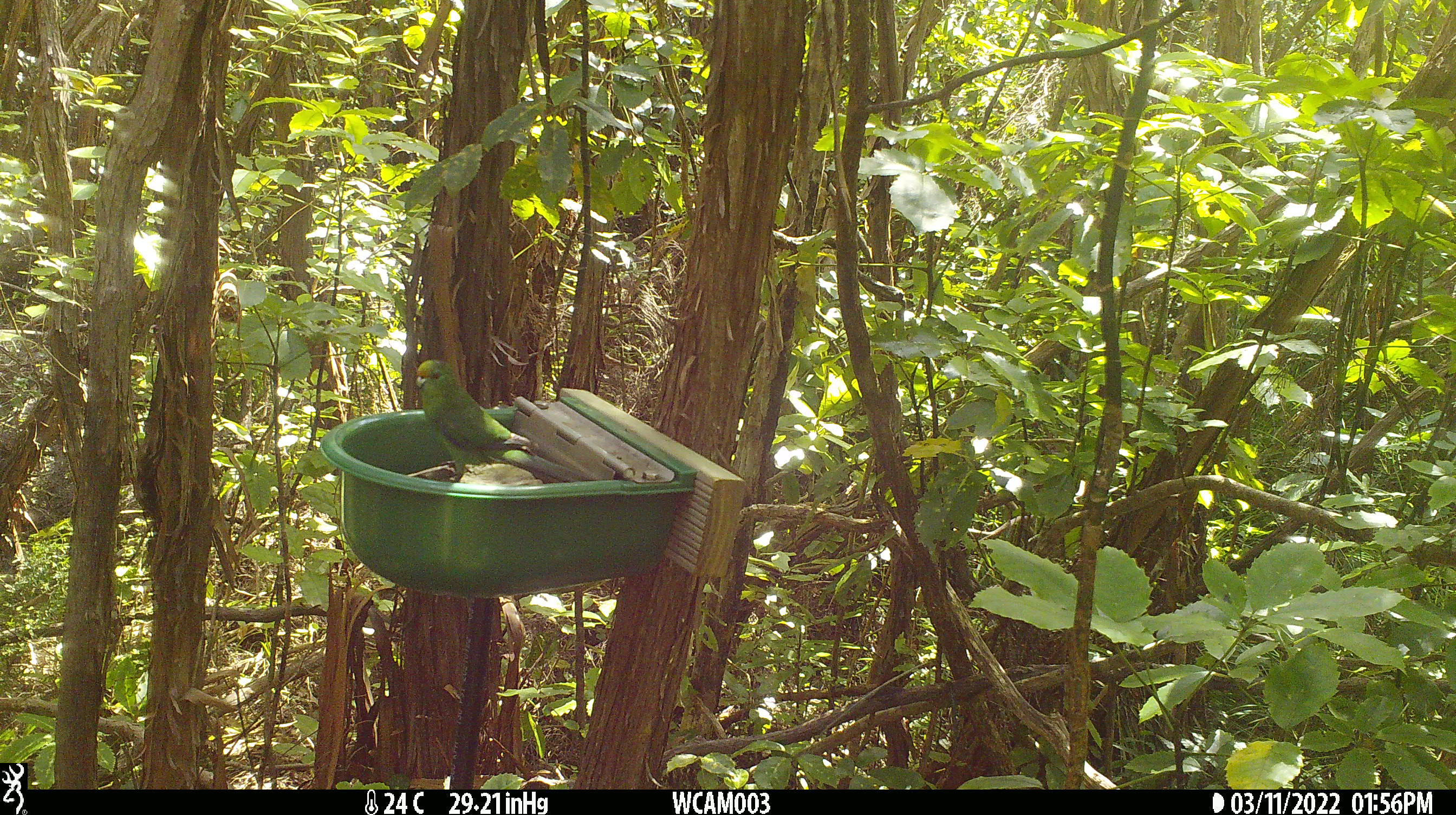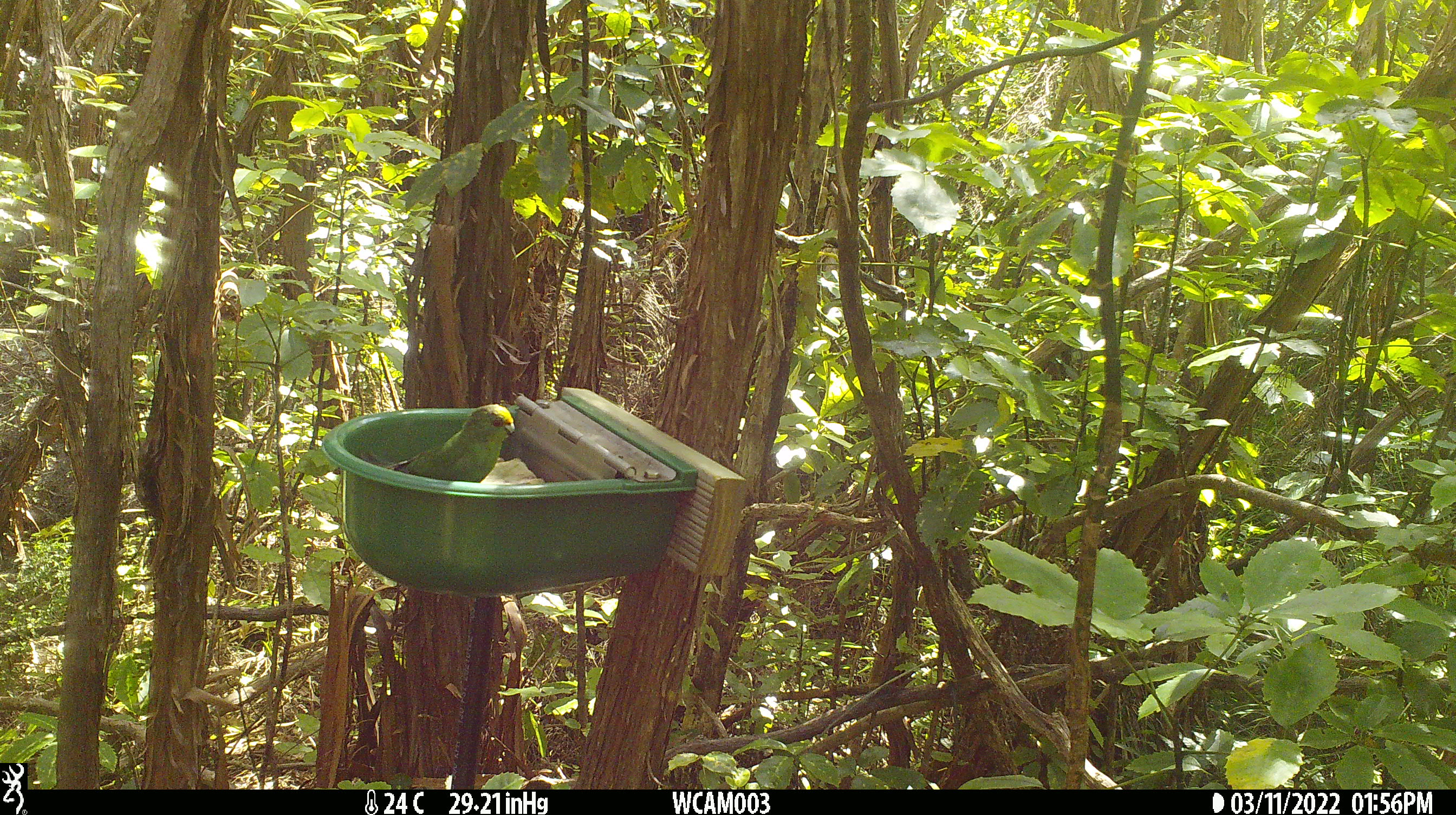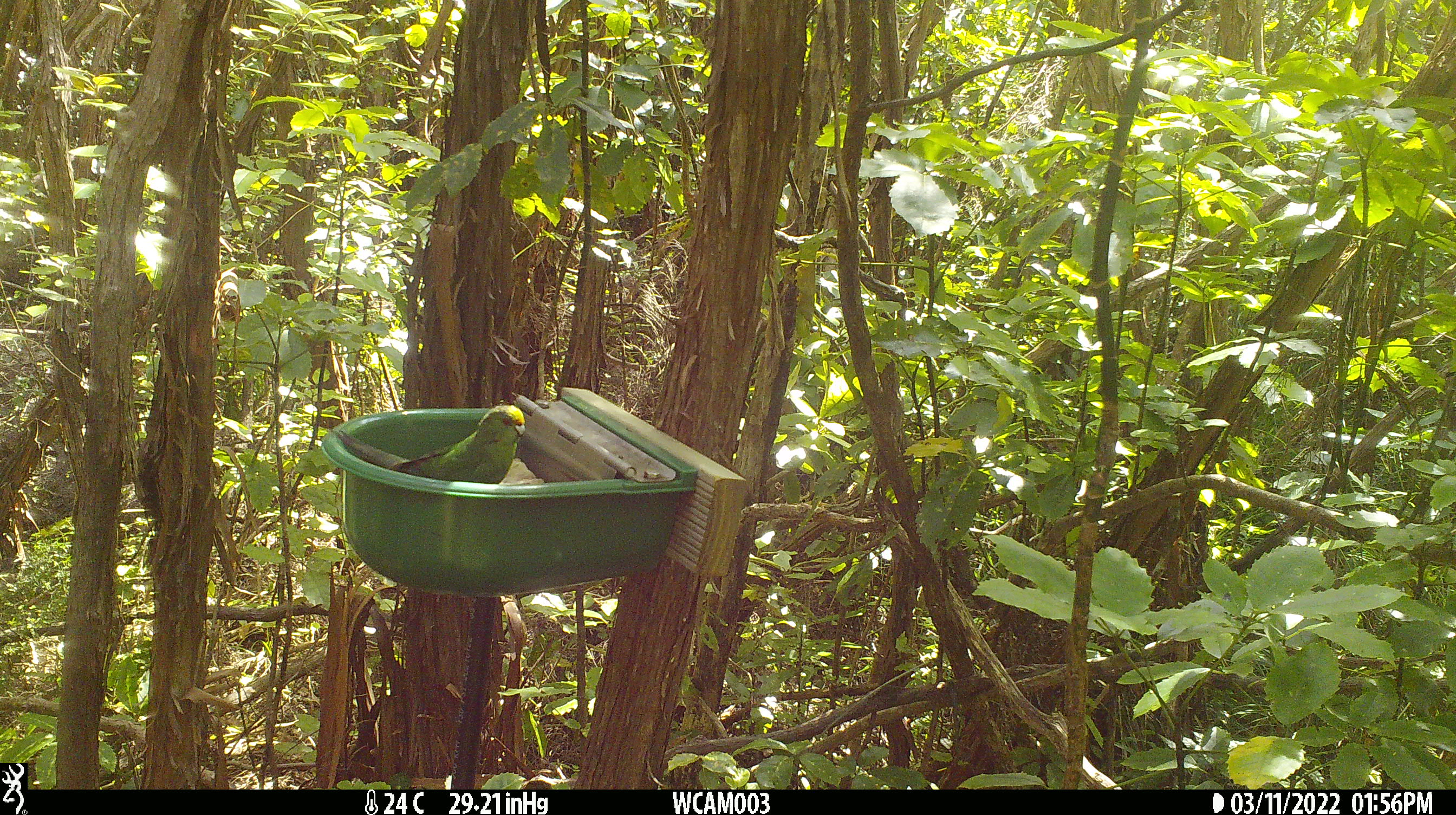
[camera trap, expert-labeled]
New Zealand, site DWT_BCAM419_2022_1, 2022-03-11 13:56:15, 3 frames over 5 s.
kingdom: Animalia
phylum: Chordata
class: Aves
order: Psittaciformes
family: Psittaculidae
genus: Cyanoramphus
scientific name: Cyanoramphus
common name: parakeet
Parakeet (Cyanoramphus).